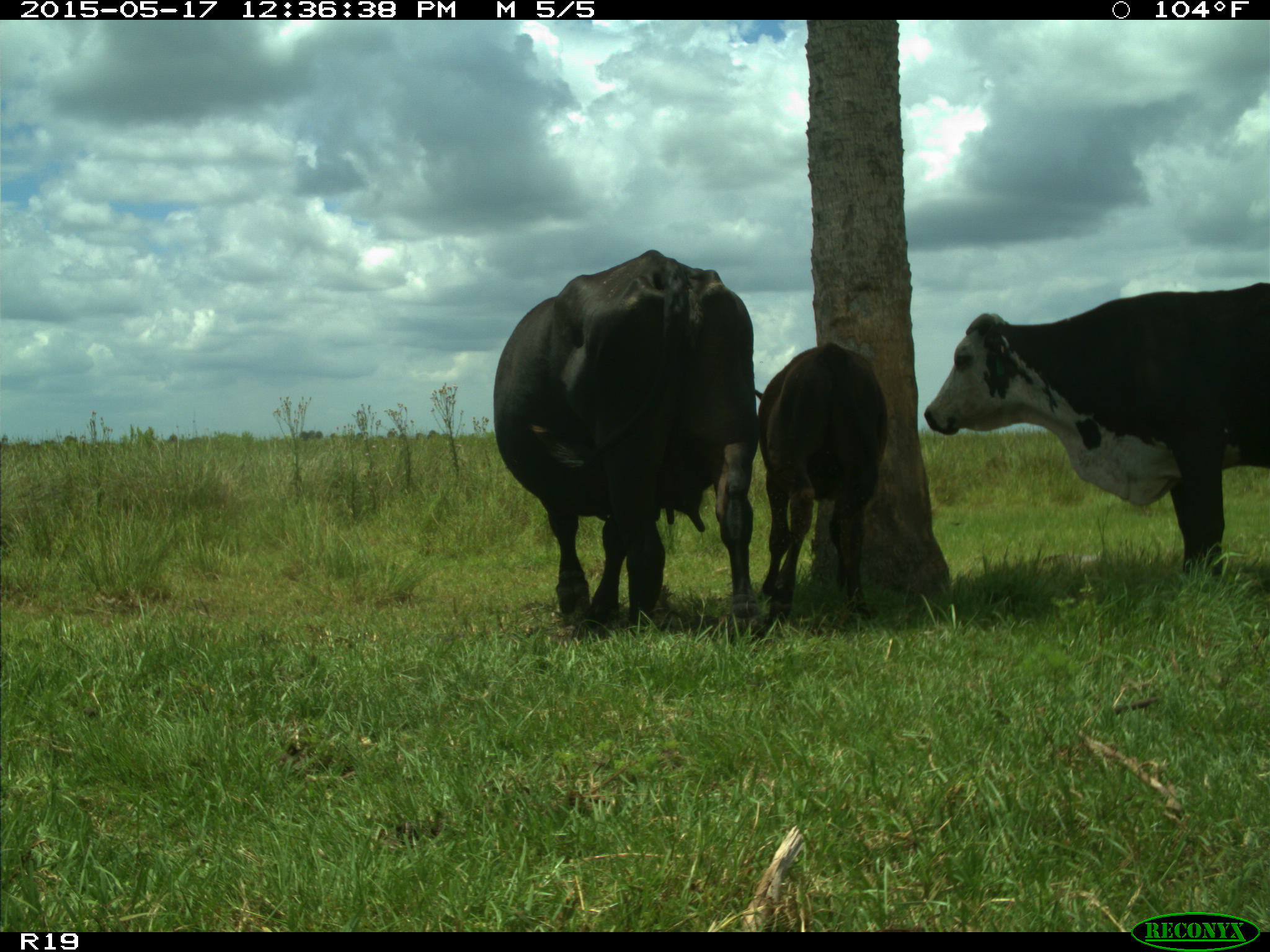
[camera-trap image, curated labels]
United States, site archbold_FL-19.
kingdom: Animalia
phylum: Chordata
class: Mammalia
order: Artiodactyla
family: Bovidae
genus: Bos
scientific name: Bos taurus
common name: domestic cow